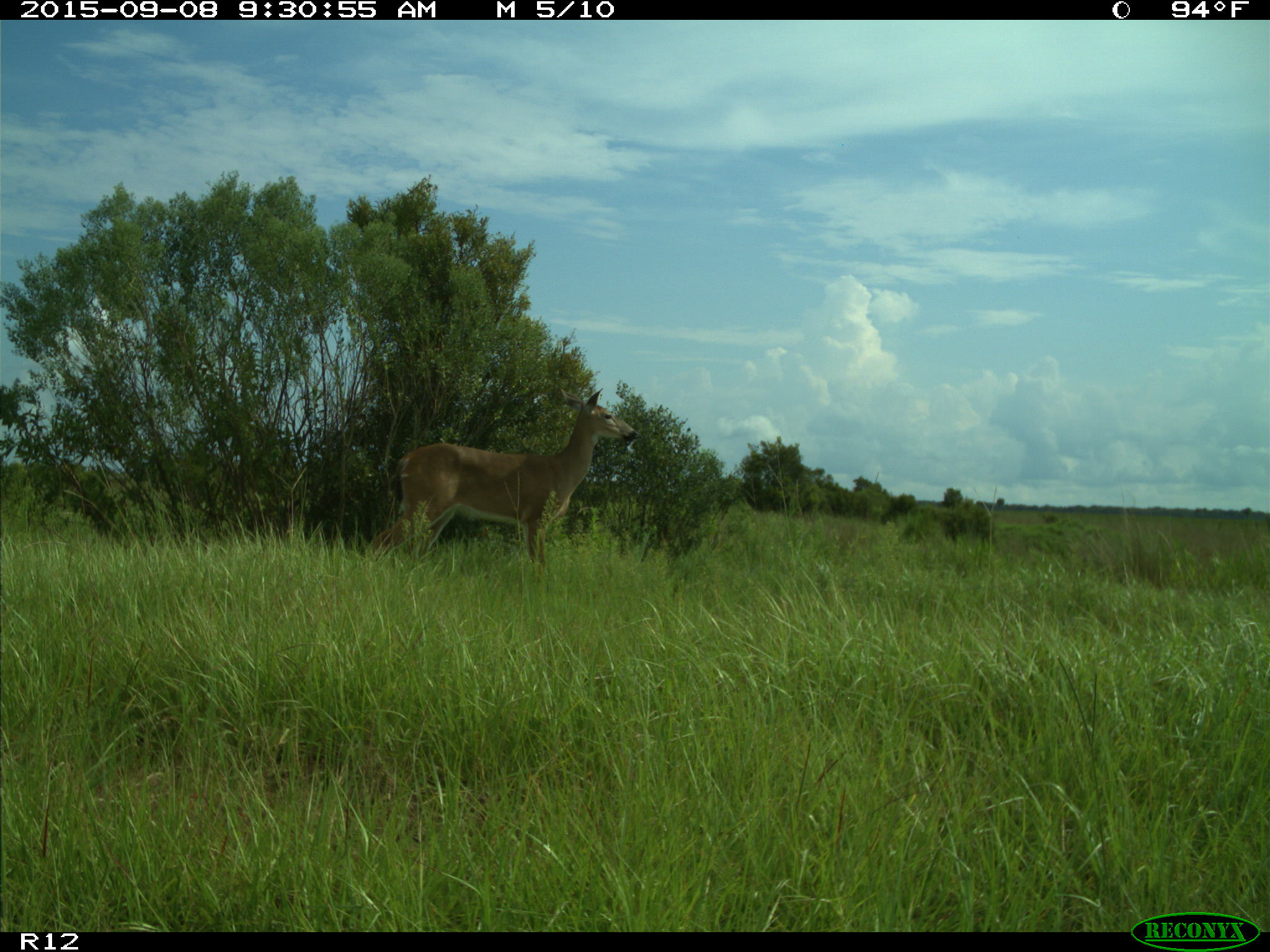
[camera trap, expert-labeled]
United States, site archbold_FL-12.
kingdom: Animalia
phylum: Chordata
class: Mammalia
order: Artiodactyla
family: Cervidae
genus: Odocoileus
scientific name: Odocoileus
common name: deer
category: unidentified deer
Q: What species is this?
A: Unidentified deer (deer) (Odocoileus).